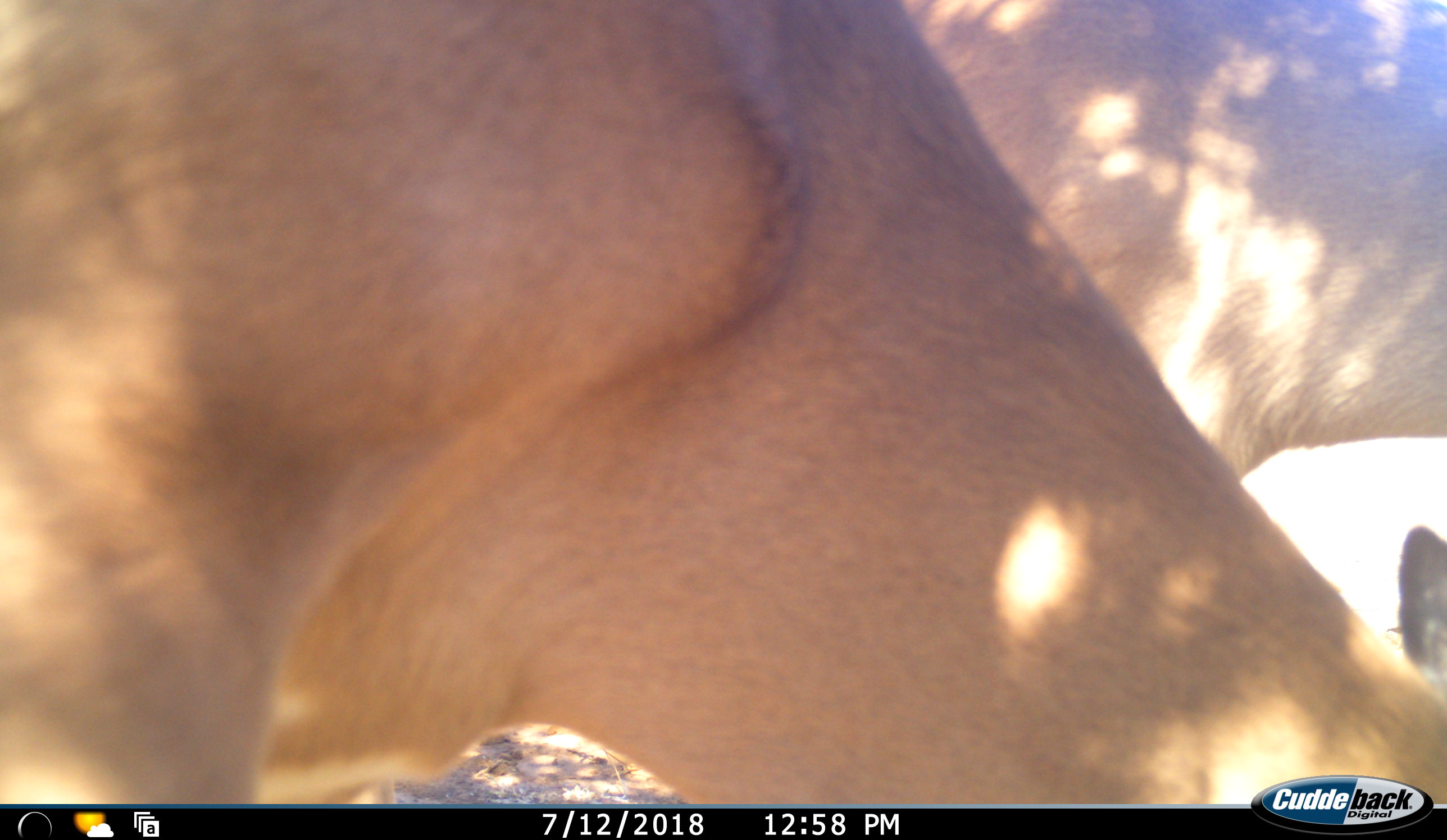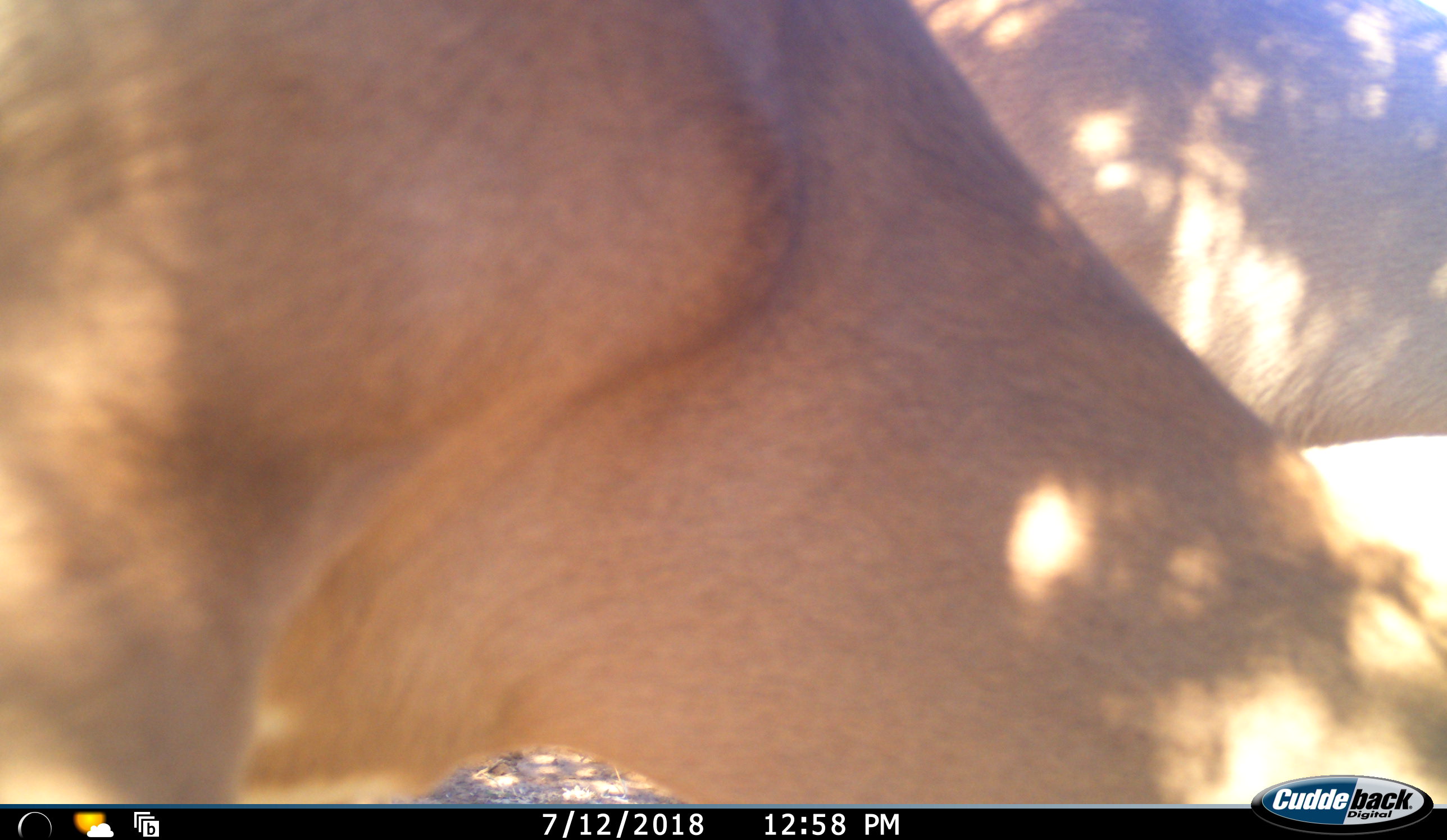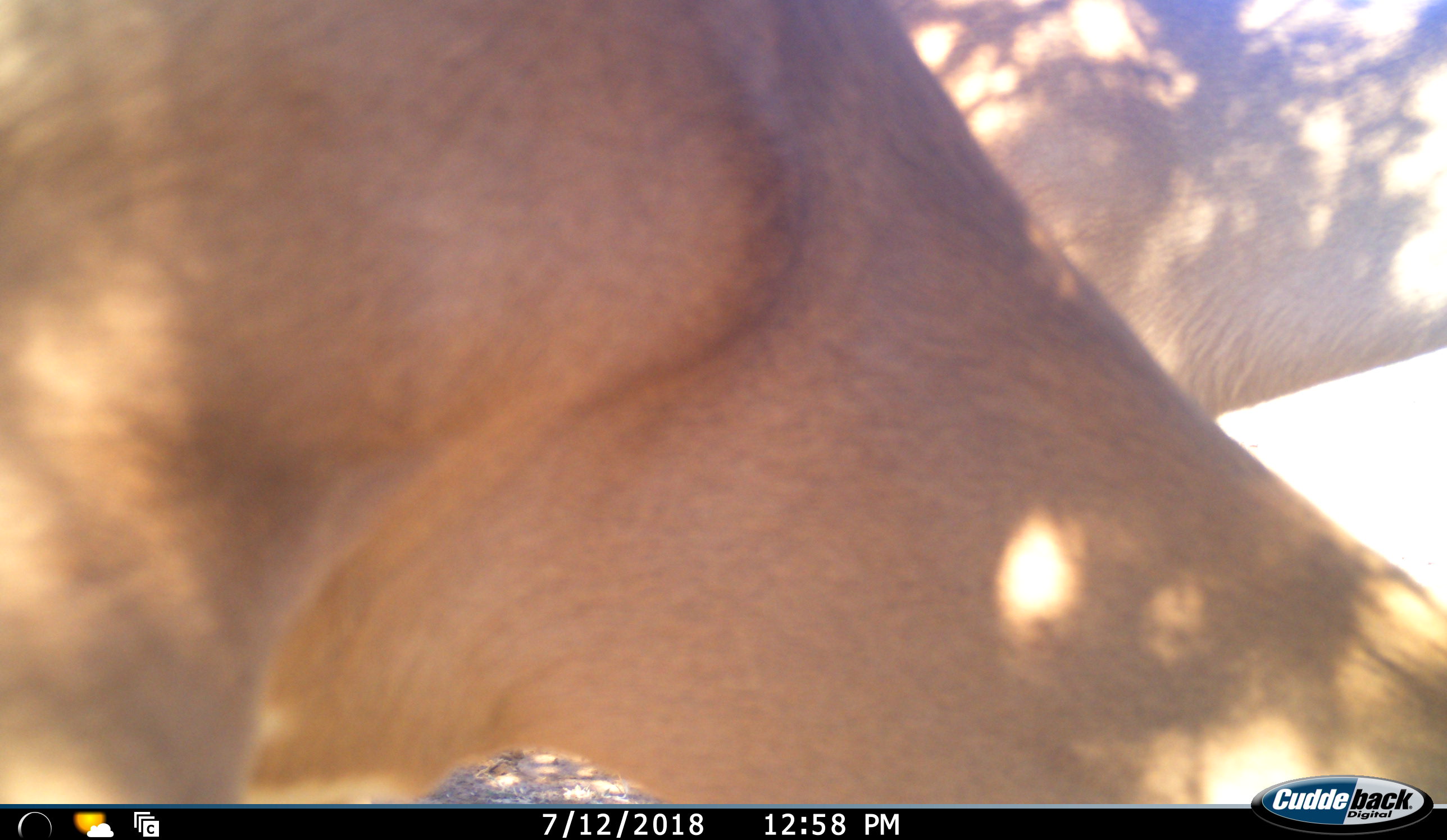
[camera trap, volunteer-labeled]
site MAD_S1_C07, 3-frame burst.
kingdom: Animalia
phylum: Chordata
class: Mammalia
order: Artiodactyla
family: Bovidae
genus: Aepyceros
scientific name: Aepyceros melampus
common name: impala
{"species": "impala (Aepyceros melampus)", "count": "2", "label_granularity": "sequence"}